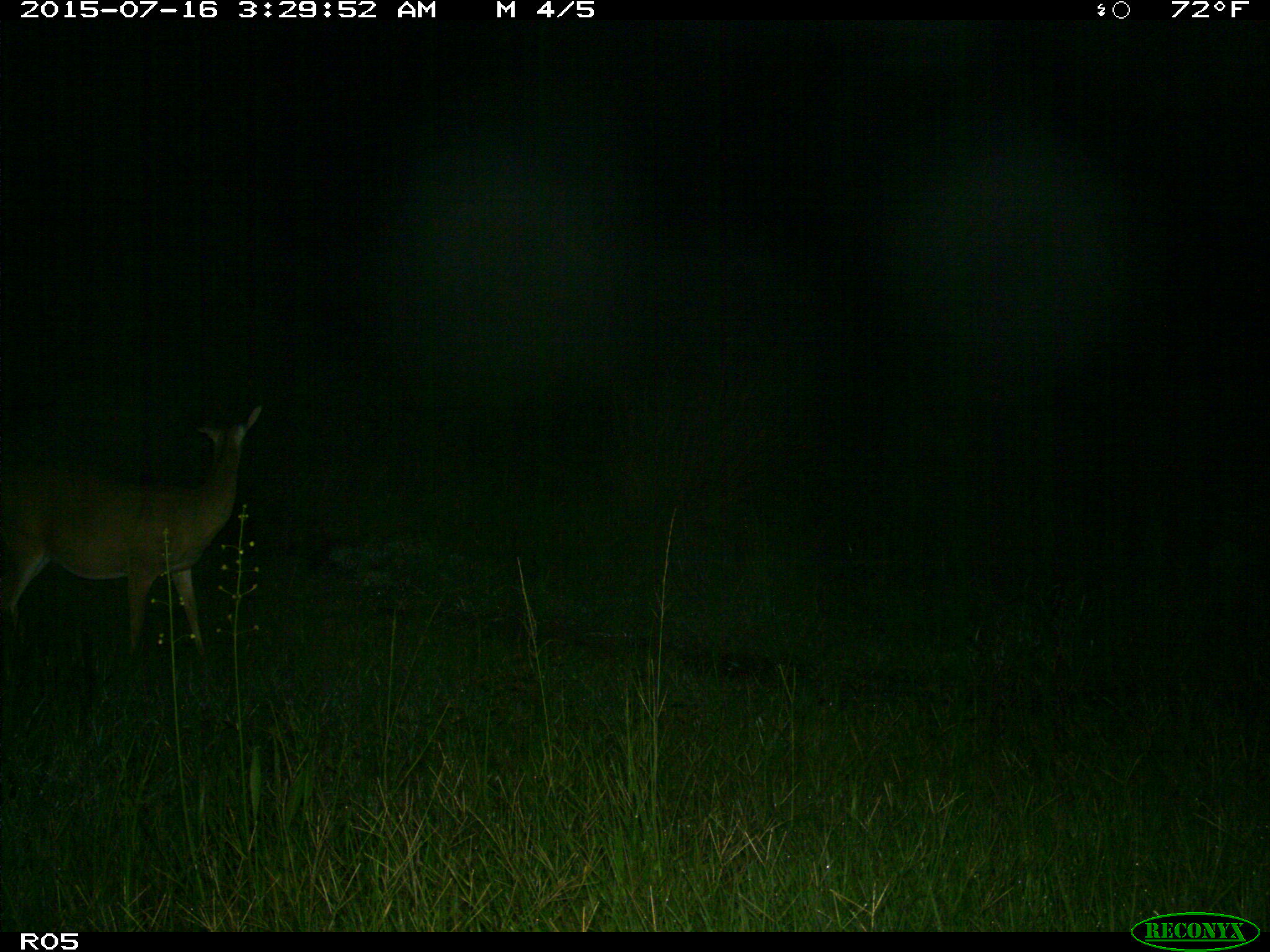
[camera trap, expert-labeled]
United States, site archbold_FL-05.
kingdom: Animalia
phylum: Chordata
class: Mammalia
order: Artiodactyla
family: Cervidae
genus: Odocoileus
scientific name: Odocoileus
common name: deer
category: unidentified deer